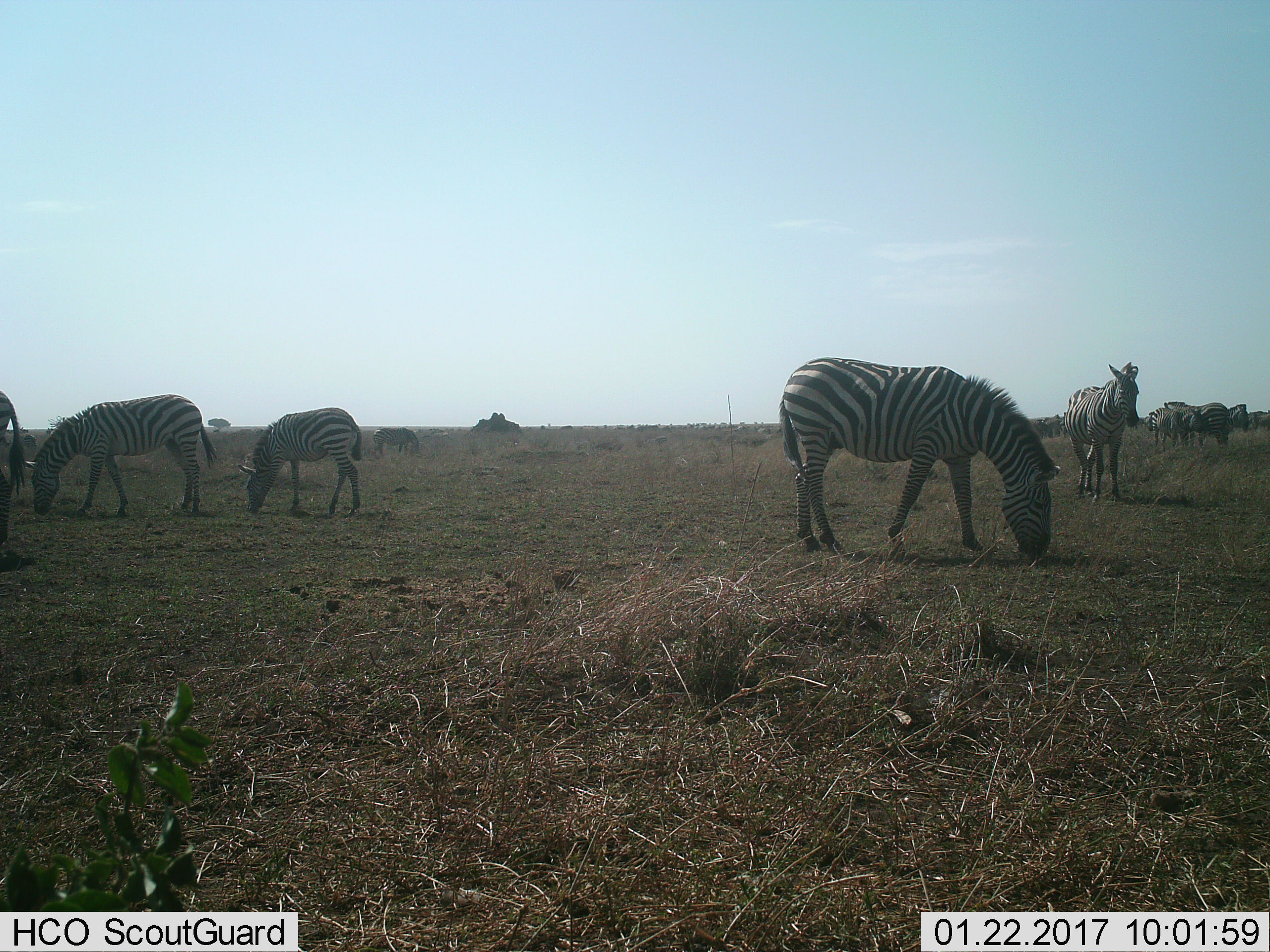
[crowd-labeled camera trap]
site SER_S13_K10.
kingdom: Animalia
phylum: Chordata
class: Mammalia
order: Perissodactyla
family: Equidae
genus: Equus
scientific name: Equus quagga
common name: plains zebra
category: zebraplains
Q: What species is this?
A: Zebraplains (plains zebra) (Equus quagga).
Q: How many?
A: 10.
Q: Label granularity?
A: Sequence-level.